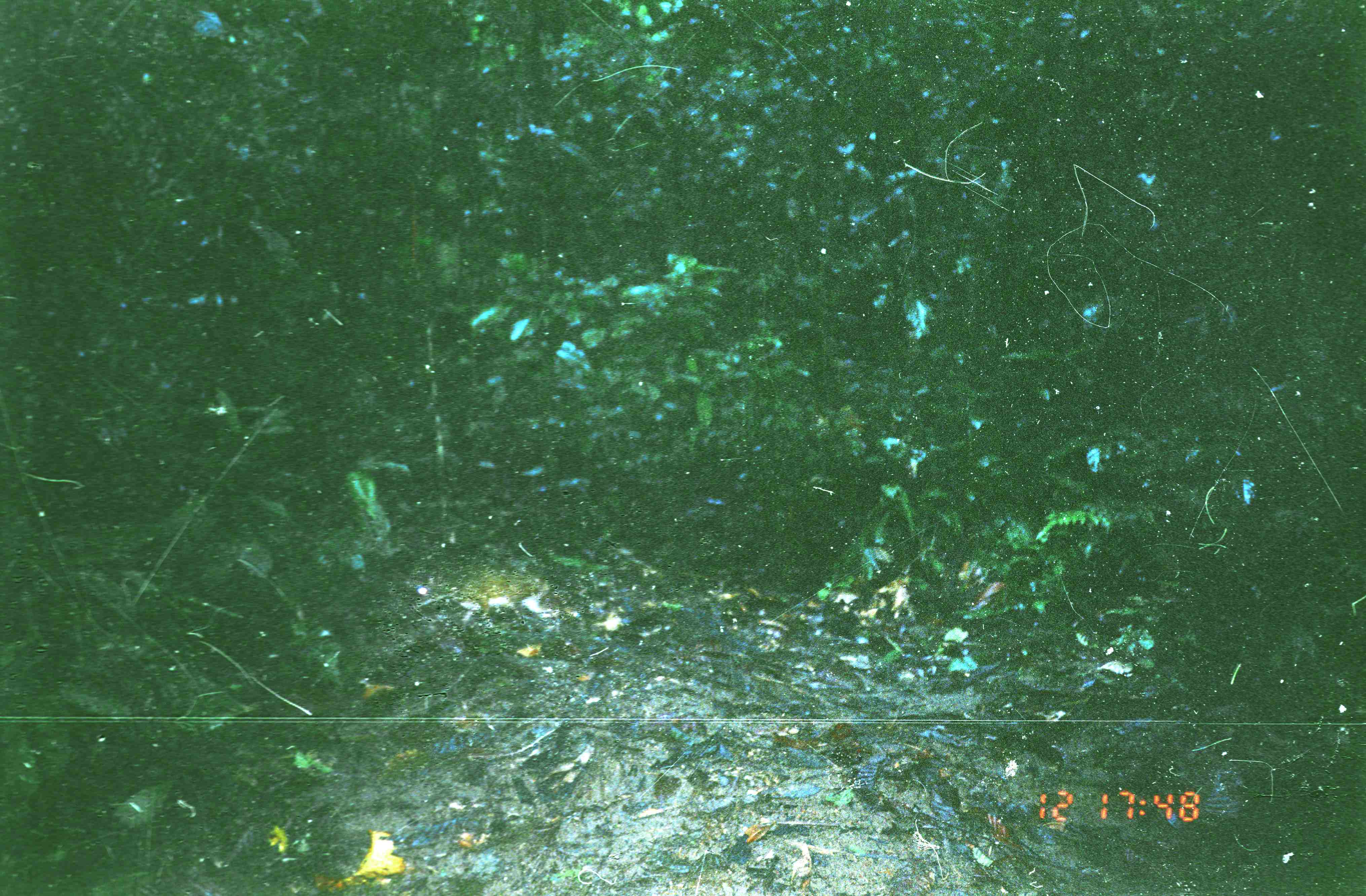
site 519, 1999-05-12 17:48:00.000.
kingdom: Animalia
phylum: Chordata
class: Mammalia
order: Artiodactyla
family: Tragulidae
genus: Tragulus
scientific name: Tragulus javanicus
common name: javan chevrotain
Tragulus javanicus (javan chevrotain), count 1.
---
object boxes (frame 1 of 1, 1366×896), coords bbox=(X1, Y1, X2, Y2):
tragulus javanicus: bbox=(402, 555, 564, 632)